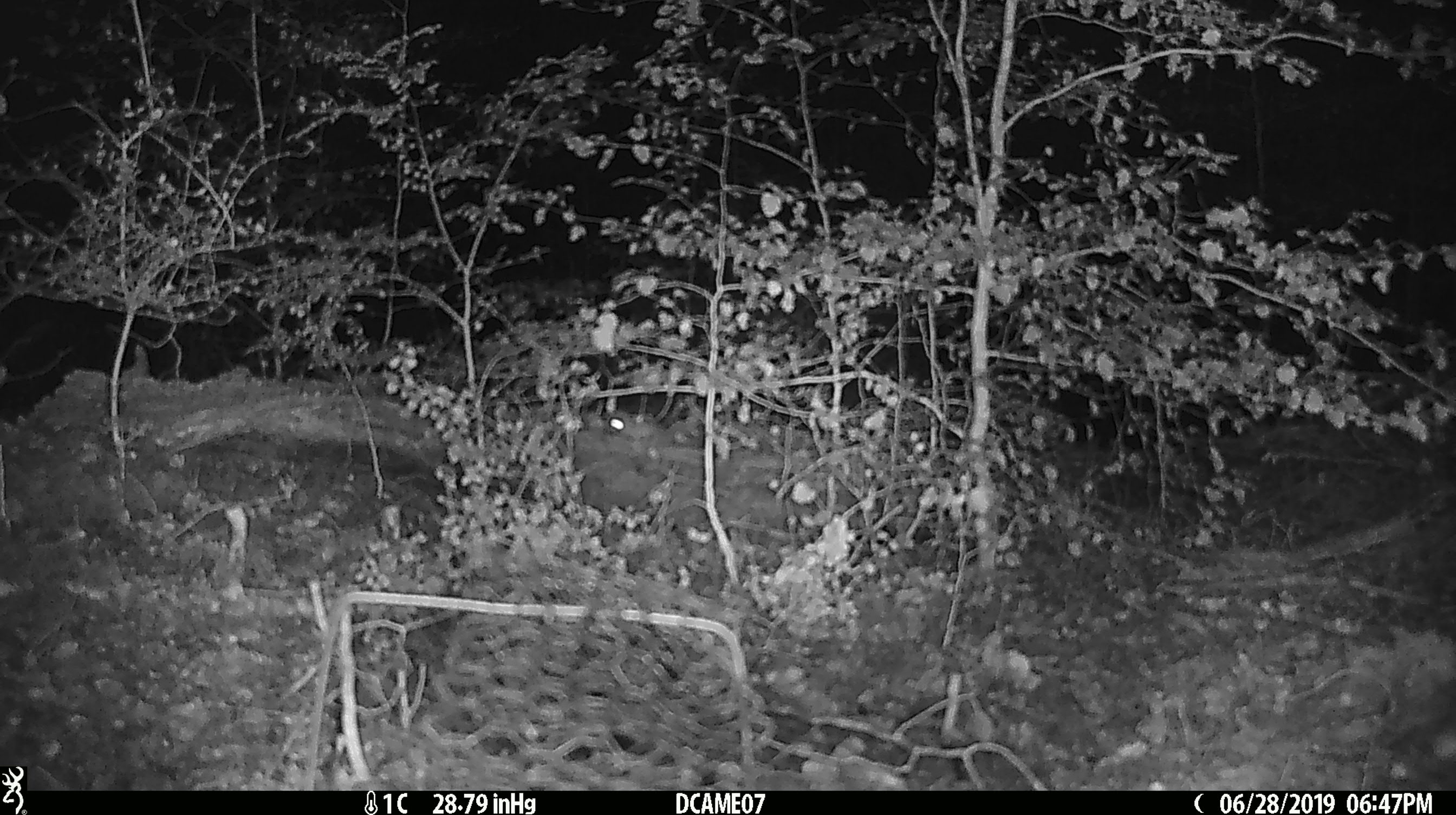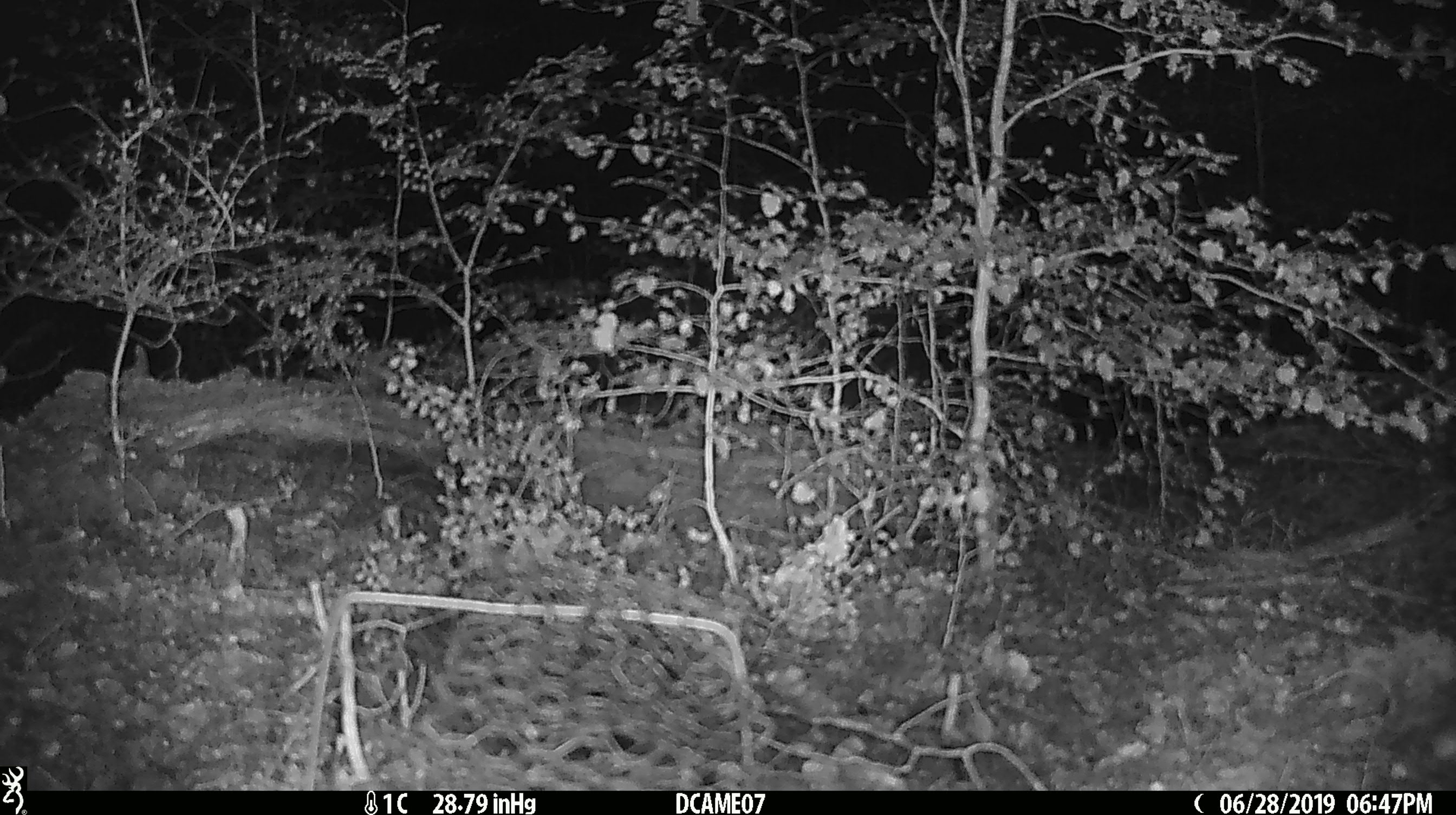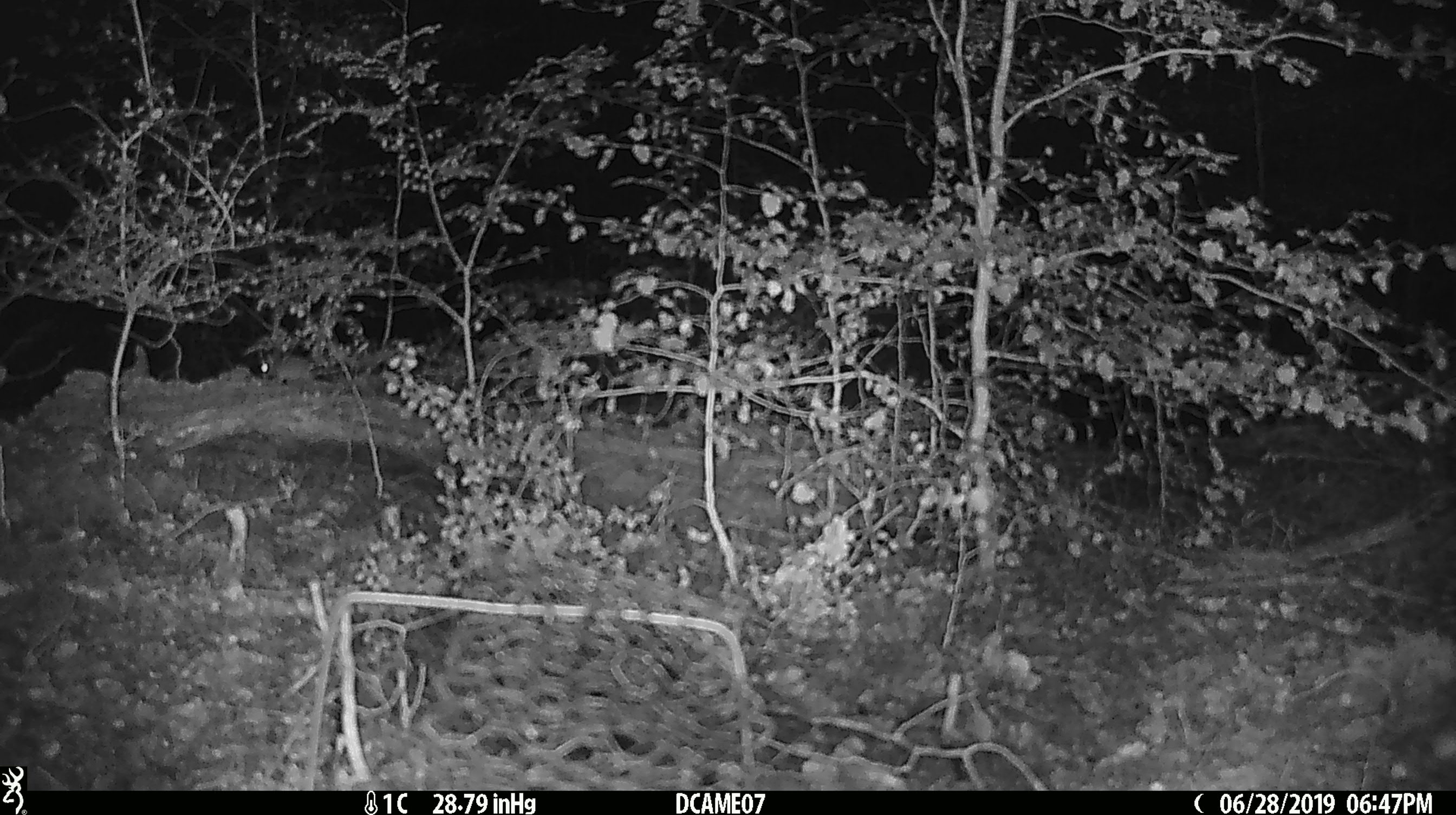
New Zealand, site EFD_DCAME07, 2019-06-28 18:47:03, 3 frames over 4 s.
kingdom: Animalia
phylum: Chordata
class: Mammalia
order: Rodentia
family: Muridae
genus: Mus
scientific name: Mus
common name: mouse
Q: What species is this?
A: Mouse (Mus).